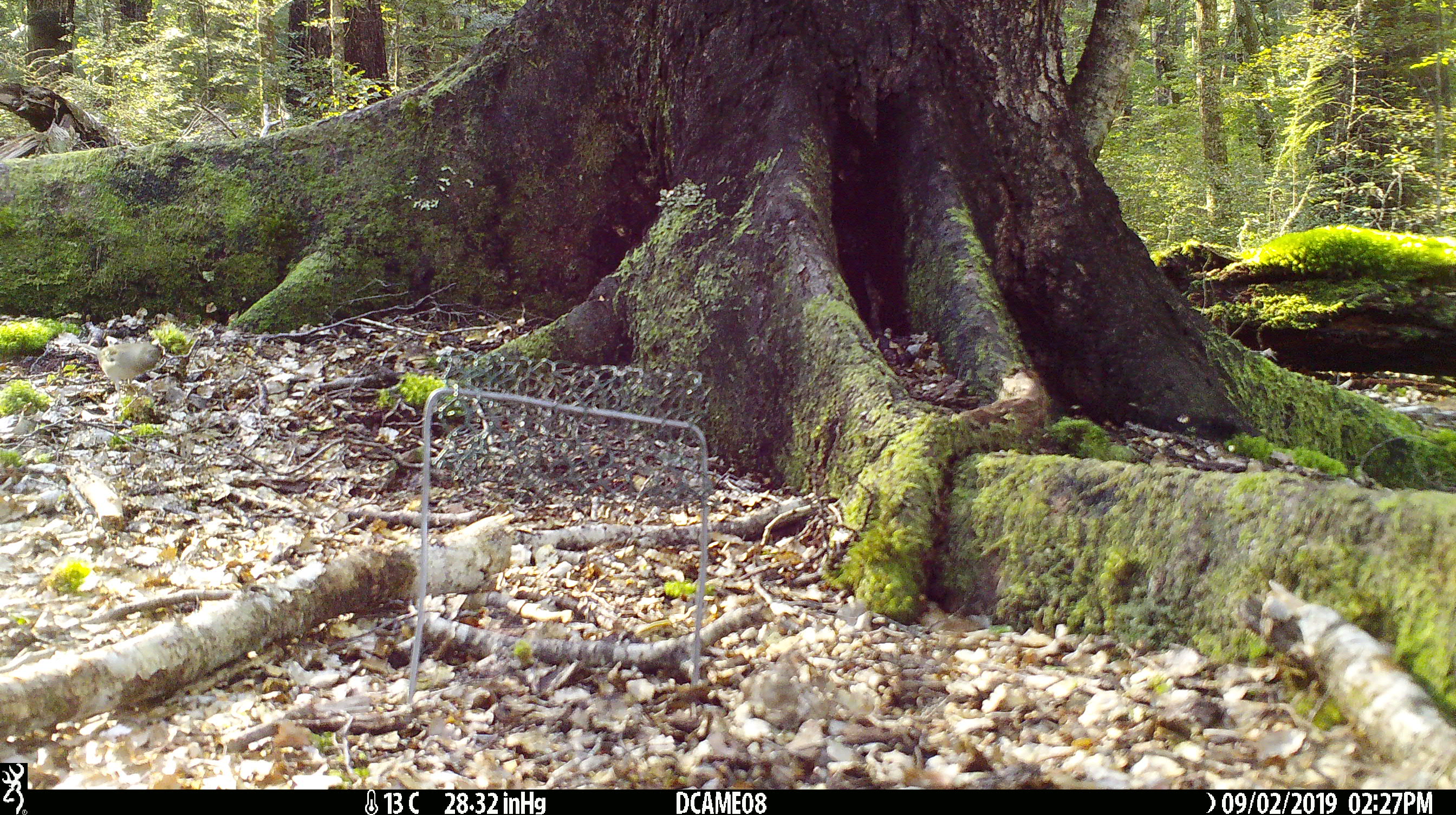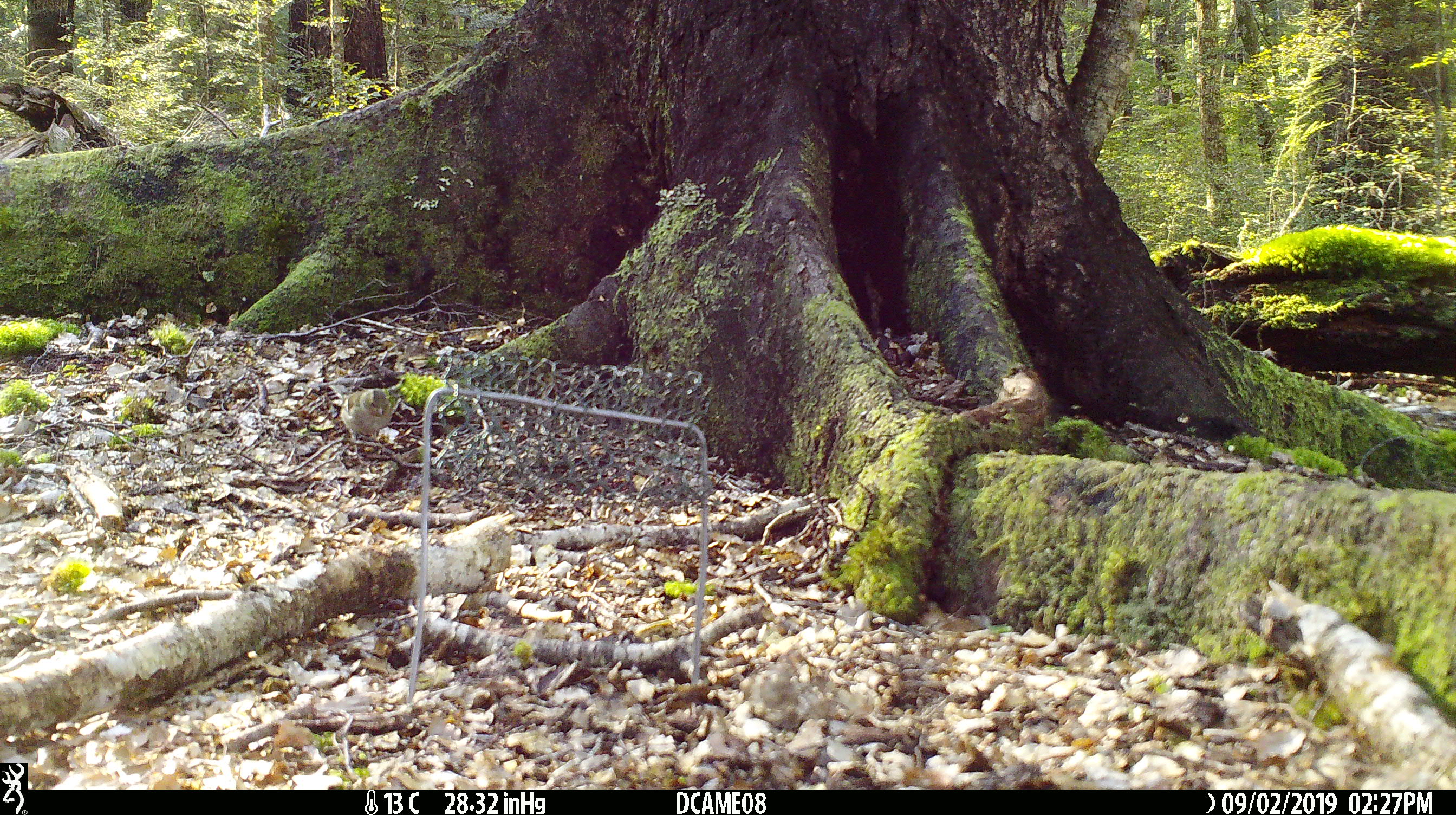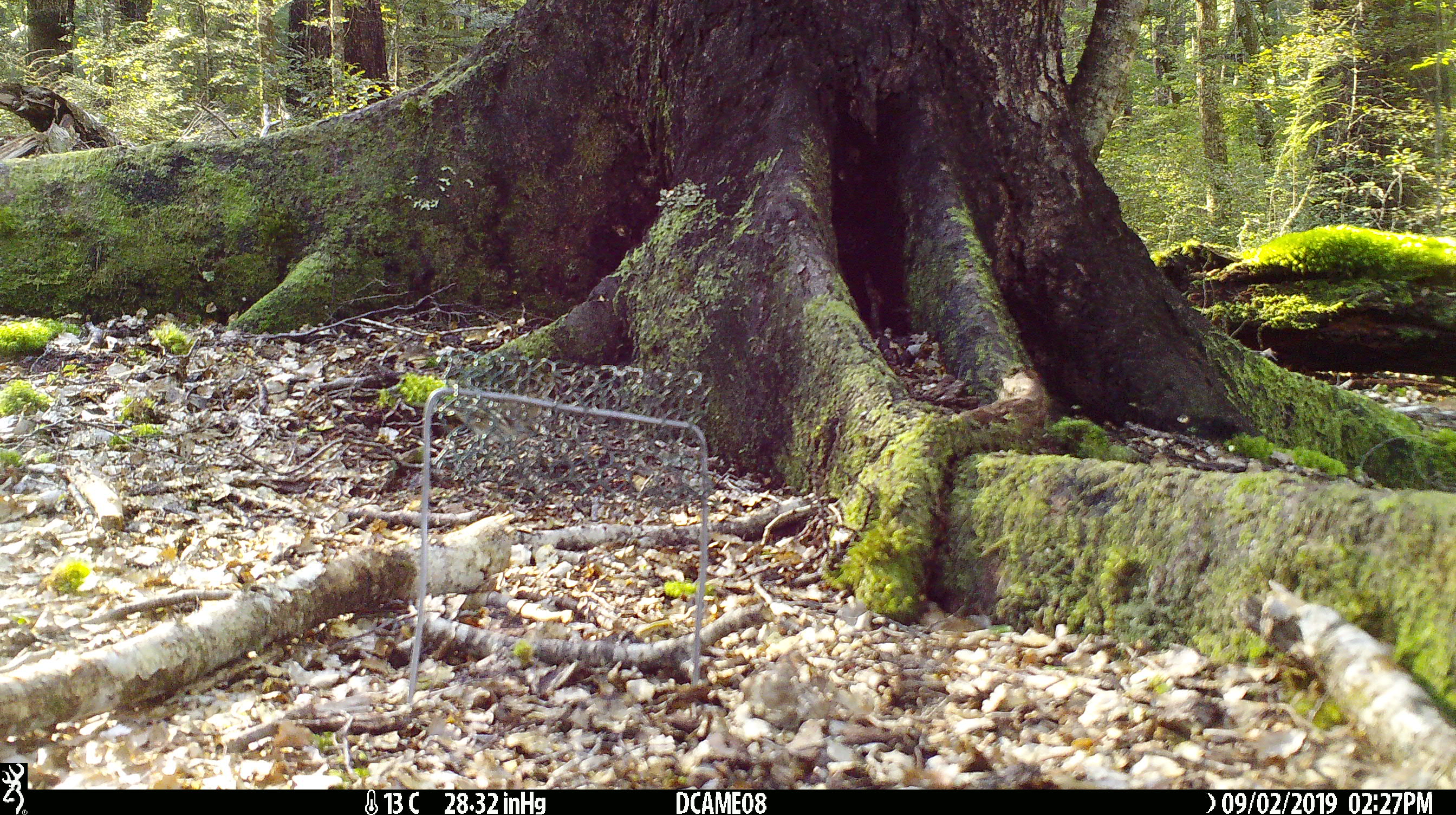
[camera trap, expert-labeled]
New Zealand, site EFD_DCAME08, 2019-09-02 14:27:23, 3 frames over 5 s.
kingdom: Animalia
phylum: Chordata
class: Aves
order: Passeriformes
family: Fringillidae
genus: Fringilla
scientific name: Fringilla coelebs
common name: common chaffinch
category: chaffinch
Chaffinch (common chaffinch) (Fringilla coelebs).